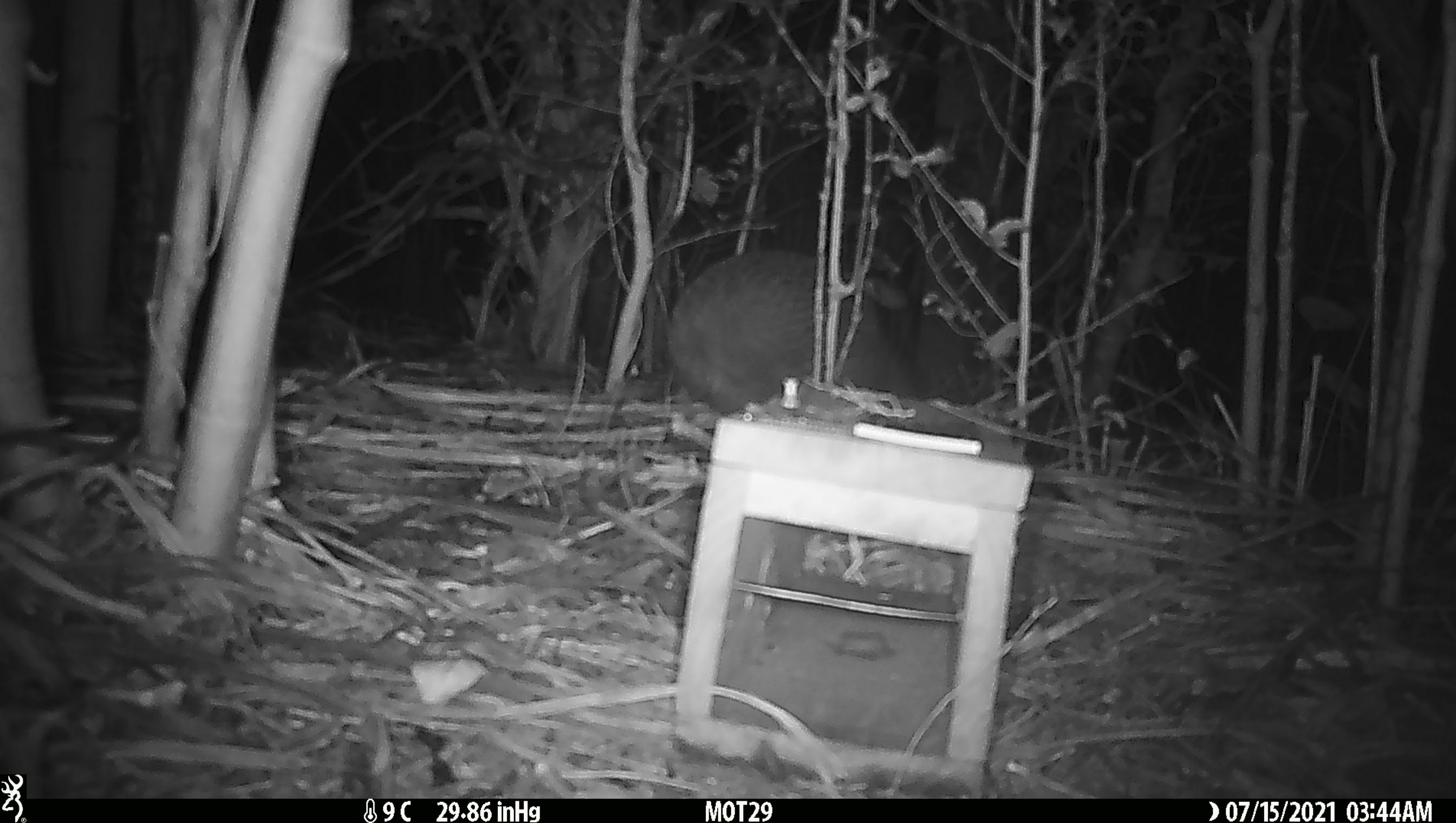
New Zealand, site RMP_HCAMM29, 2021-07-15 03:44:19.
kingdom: Animalia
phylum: Chordata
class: Aves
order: Apterygiformes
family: Apterygidae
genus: Apteryx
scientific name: Apteryx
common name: kiwi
Kiwi (Apteryx).